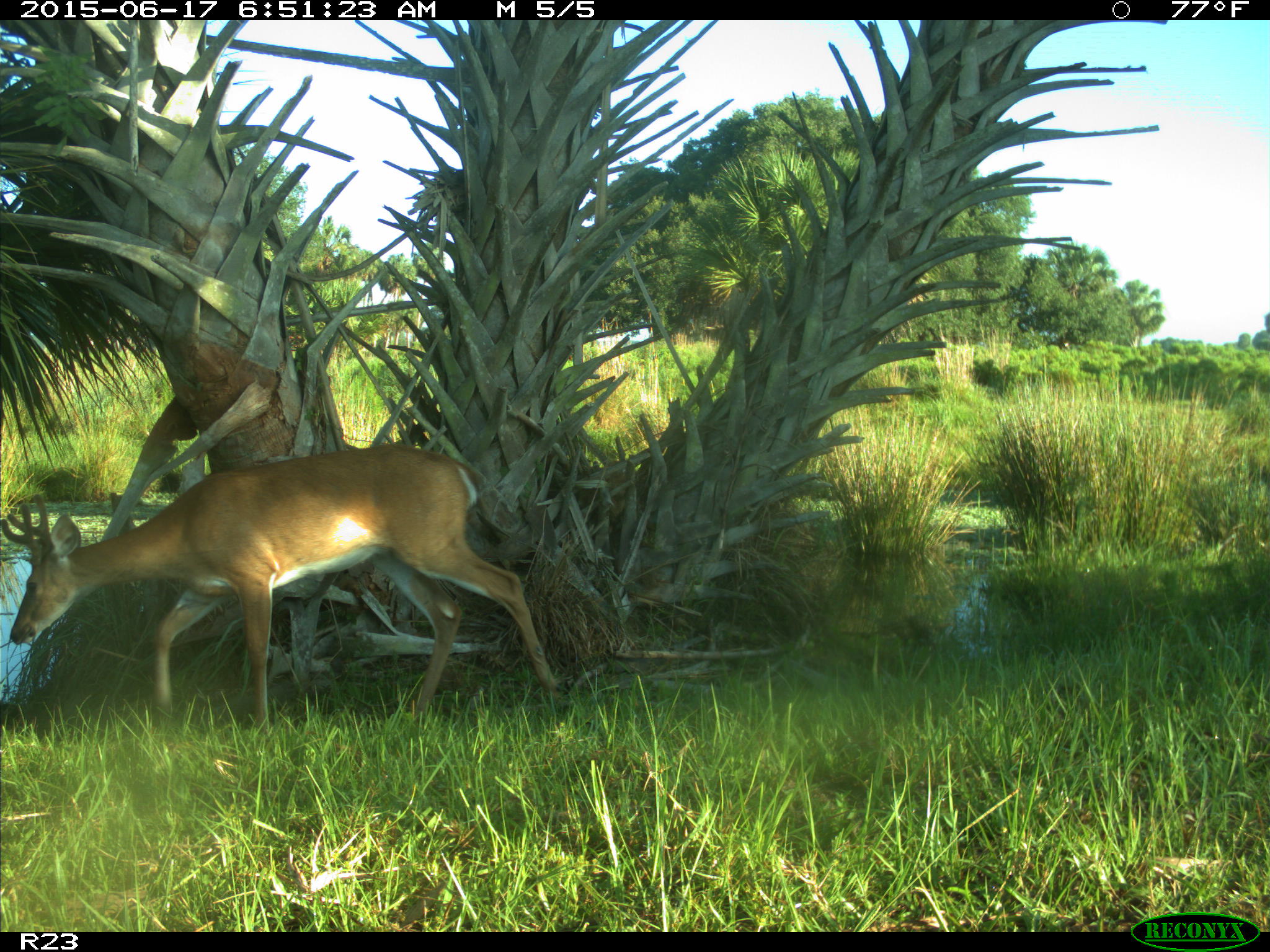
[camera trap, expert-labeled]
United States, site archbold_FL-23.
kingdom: Animalia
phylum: Chordata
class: Mammalia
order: Artiodactyla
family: Bovidae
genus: Bos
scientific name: Bos taurus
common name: domestic cow